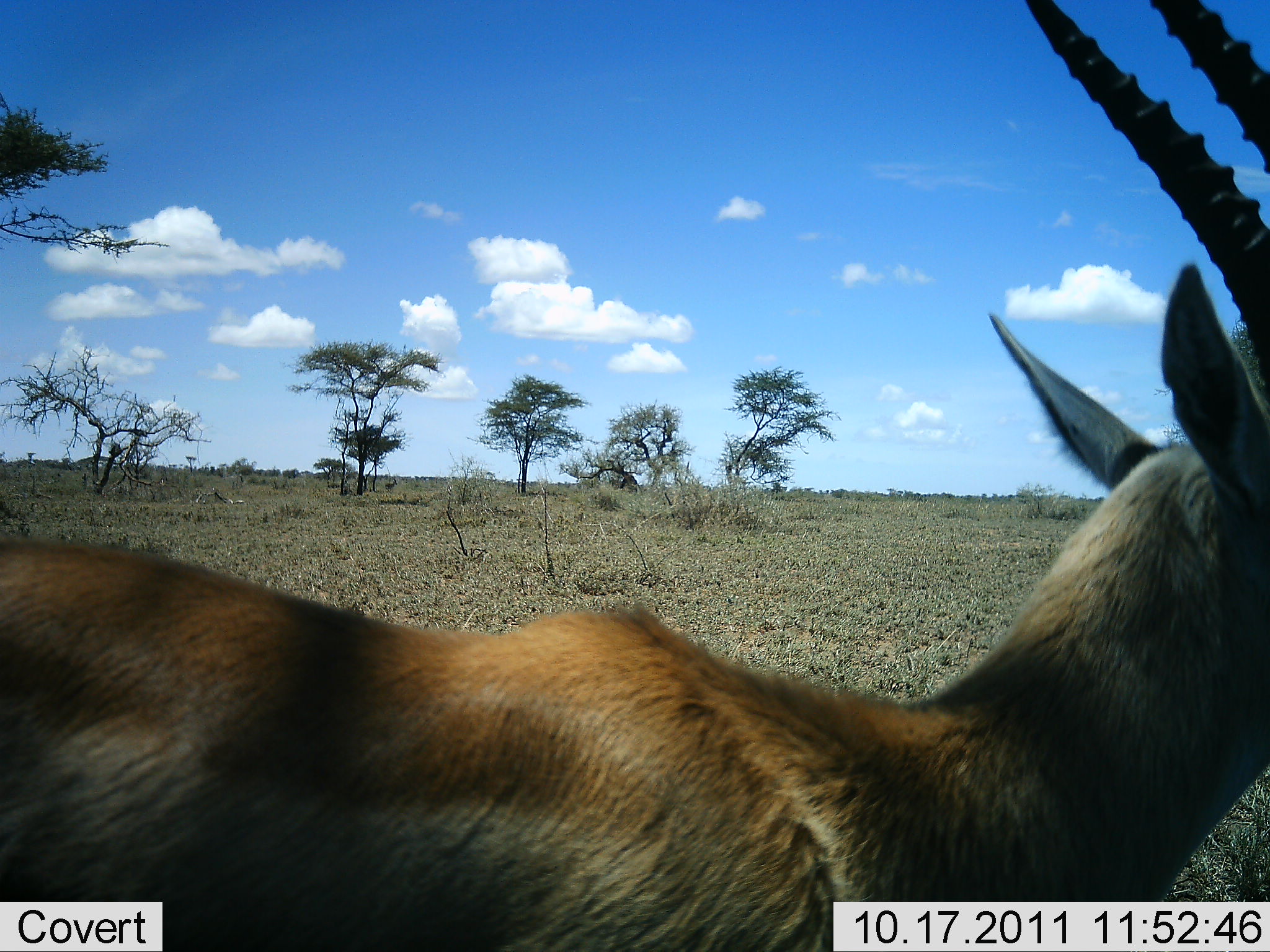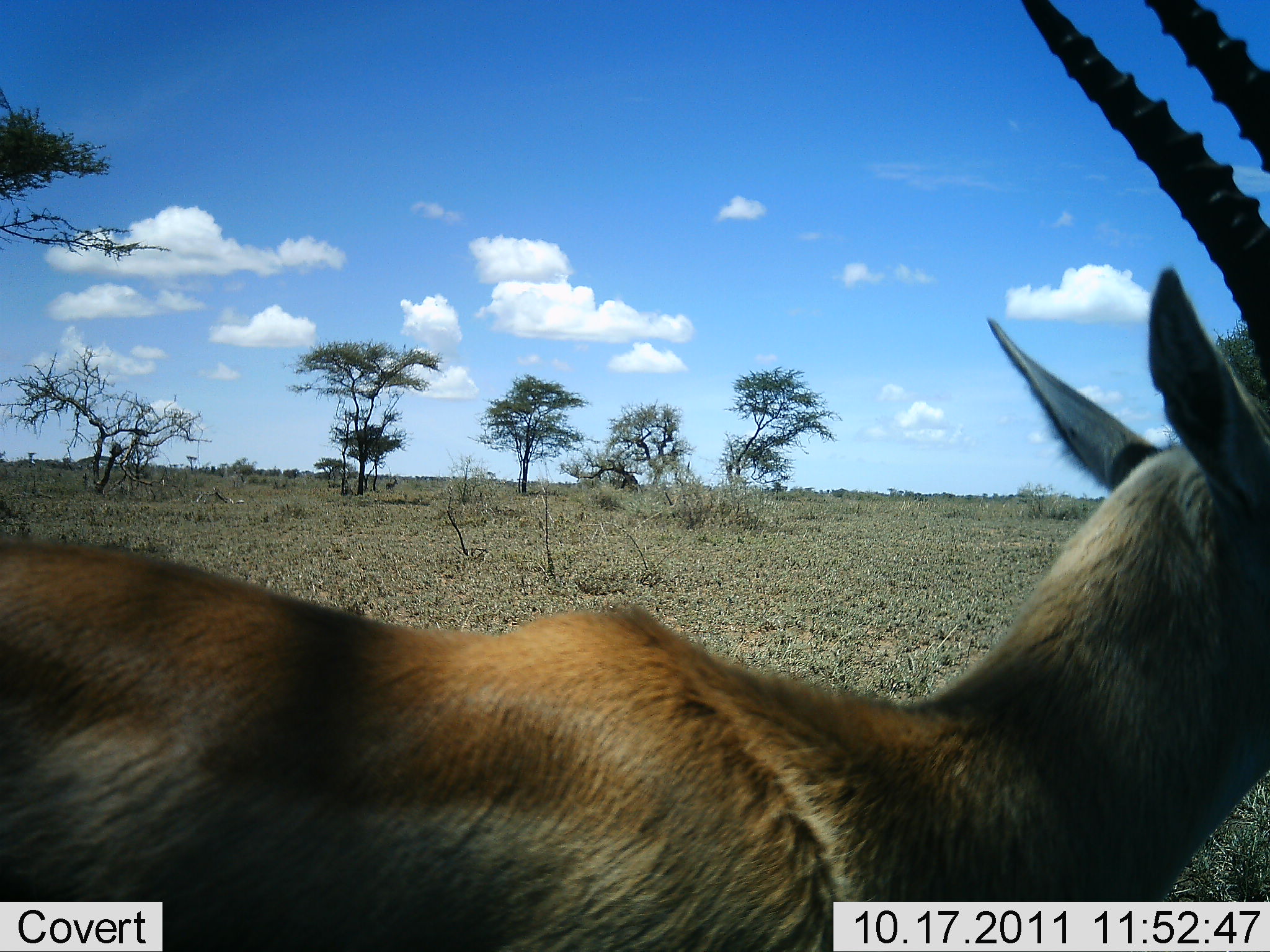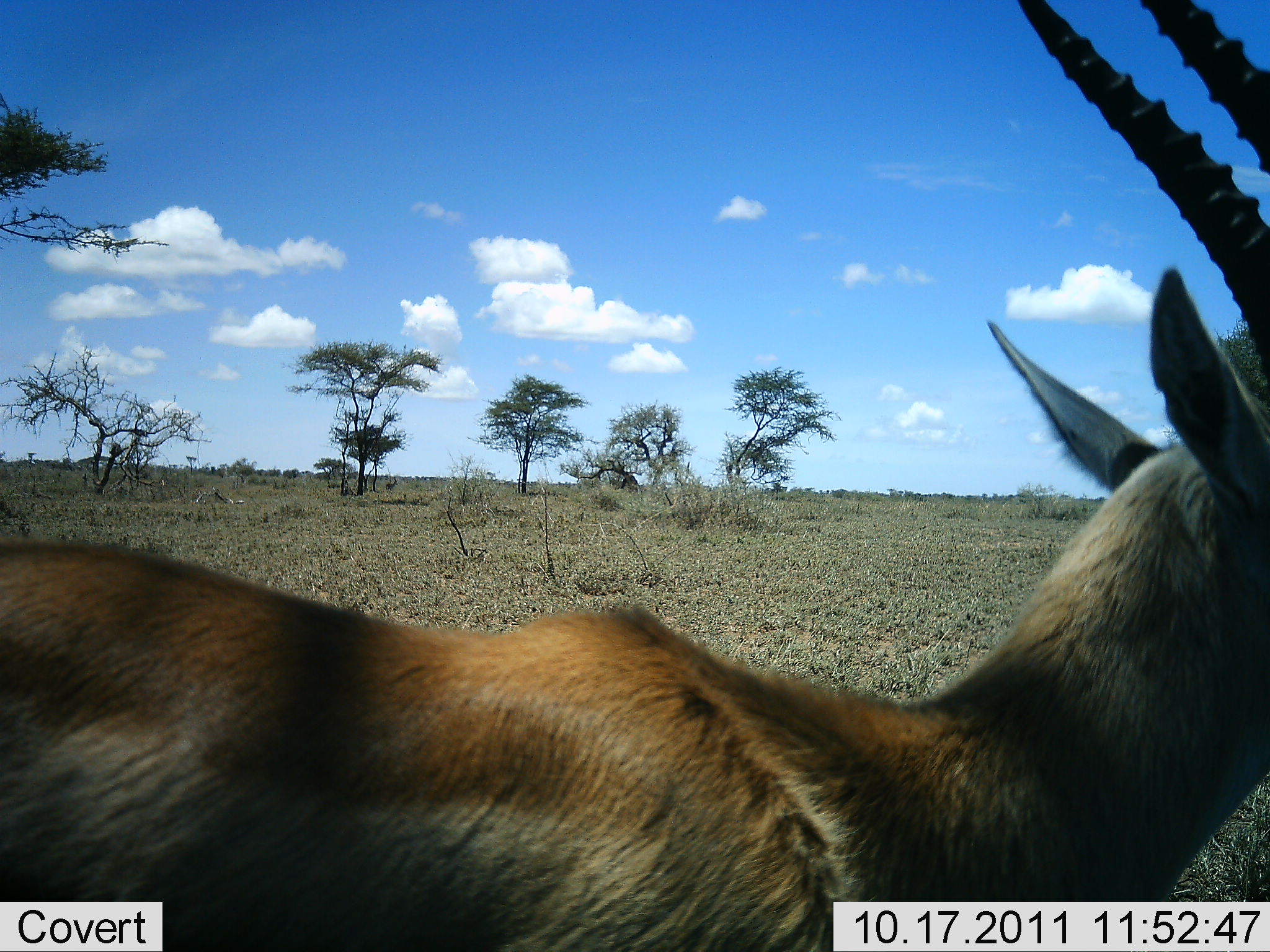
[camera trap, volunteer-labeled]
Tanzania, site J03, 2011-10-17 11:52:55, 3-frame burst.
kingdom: Animalia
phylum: Chordata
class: Mammalia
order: Artiodactyla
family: Bovidae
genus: Nanger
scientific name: Nanger granti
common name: grant's gazelle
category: gazellegrants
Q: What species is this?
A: Gazellegrants (grant's gazelle) (Nanger granti).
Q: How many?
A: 1.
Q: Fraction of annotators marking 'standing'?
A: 100%.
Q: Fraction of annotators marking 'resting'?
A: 0%.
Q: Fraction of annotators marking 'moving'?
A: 0%.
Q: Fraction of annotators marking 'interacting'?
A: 9%.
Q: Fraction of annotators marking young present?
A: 0%.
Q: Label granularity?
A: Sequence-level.